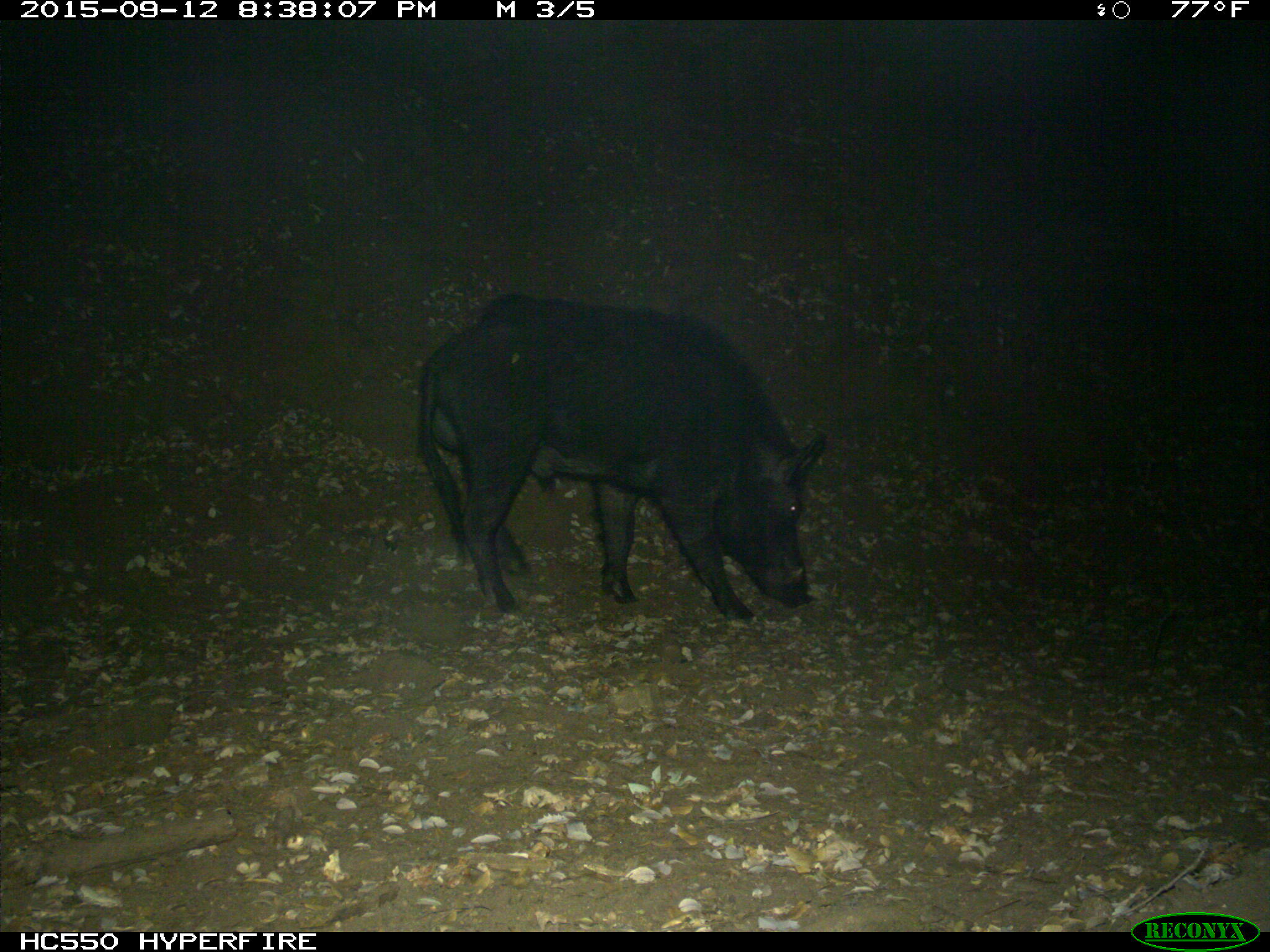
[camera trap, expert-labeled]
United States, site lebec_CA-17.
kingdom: Animalia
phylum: Chordata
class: Mammalia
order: Artiodactyla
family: Suidae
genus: Sus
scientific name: Sus scrofa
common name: wild boar